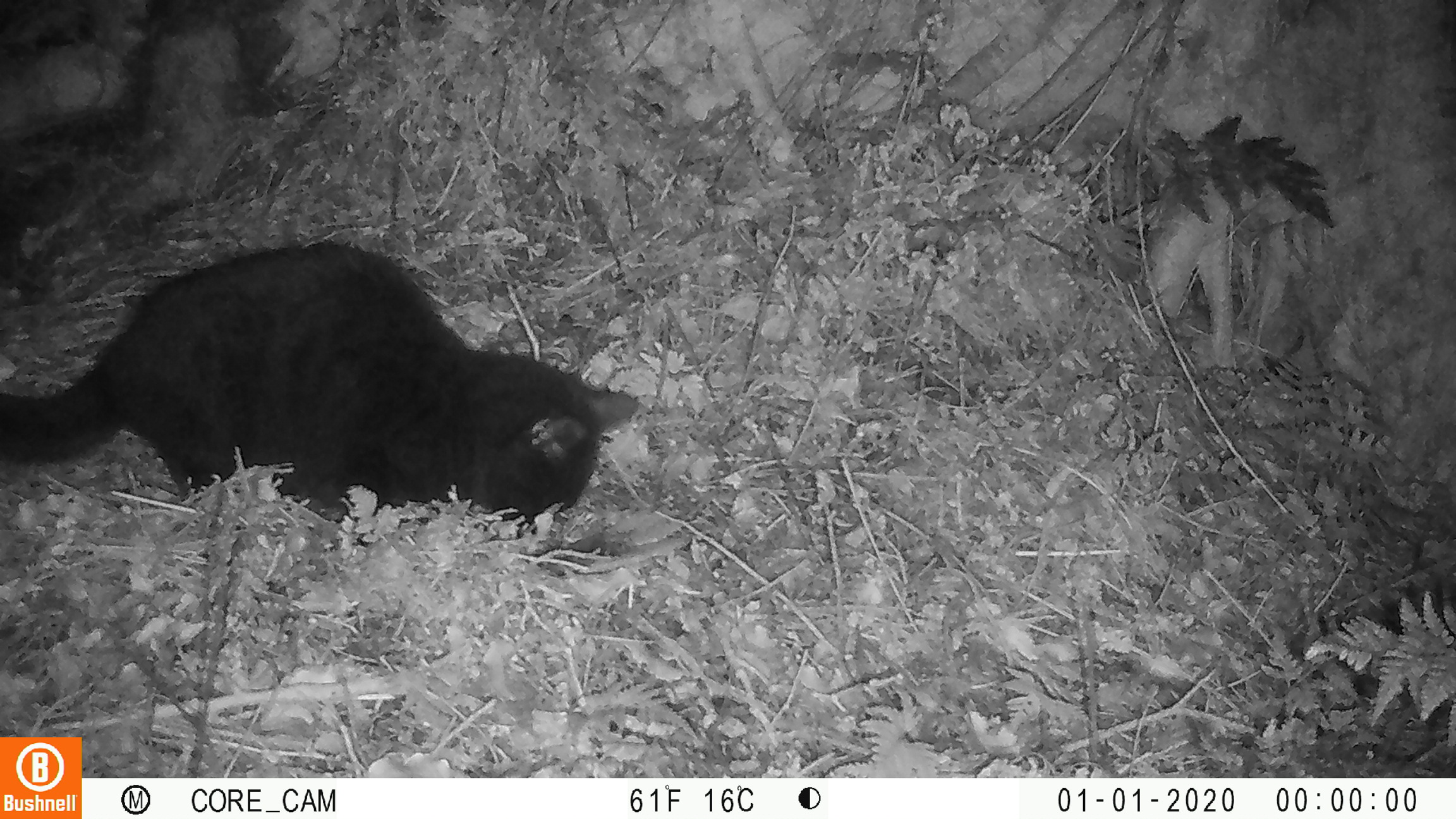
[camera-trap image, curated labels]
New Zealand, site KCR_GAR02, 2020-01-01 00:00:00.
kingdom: Animalia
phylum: Chordata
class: Mammalia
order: Carnivora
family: Felidae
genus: Felis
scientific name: Felis catus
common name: domestic cat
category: cat